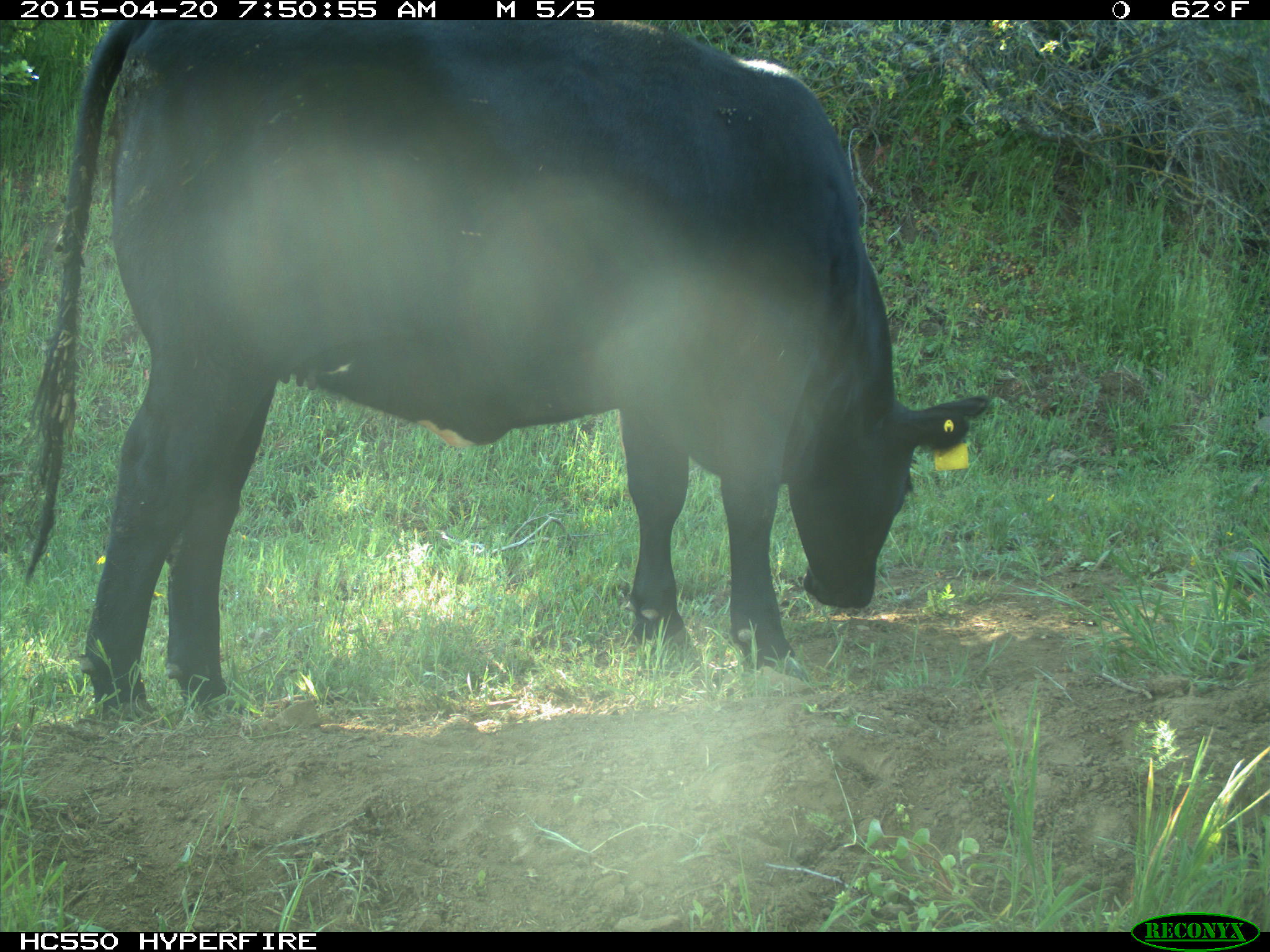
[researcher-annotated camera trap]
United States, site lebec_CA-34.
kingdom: Animalia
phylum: Chordata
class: Mammalia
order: Artiodactyla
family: Bovidae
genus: Bos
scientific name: Bos taurus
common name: domestic cow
Bos taurus (domestic cow).